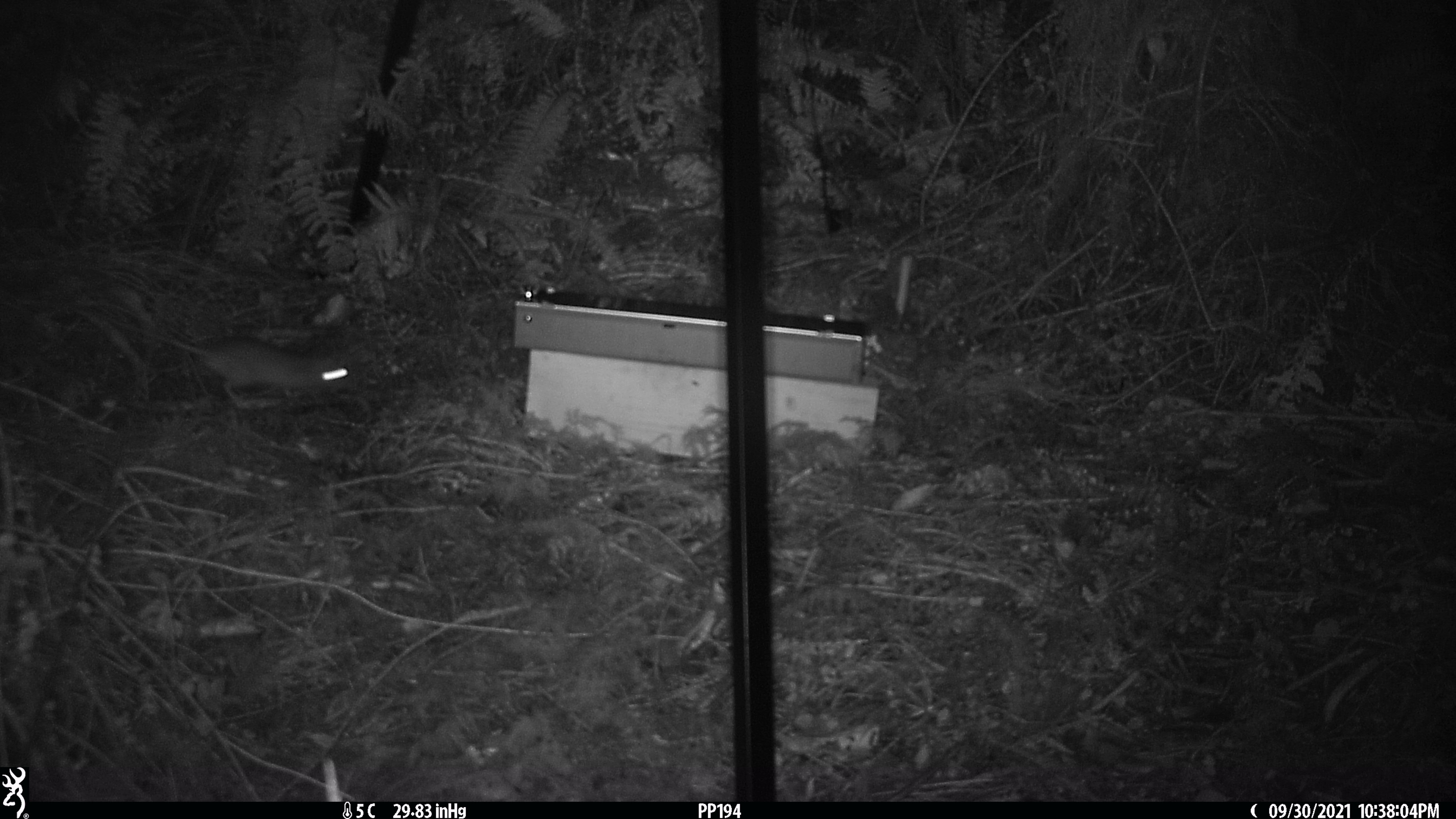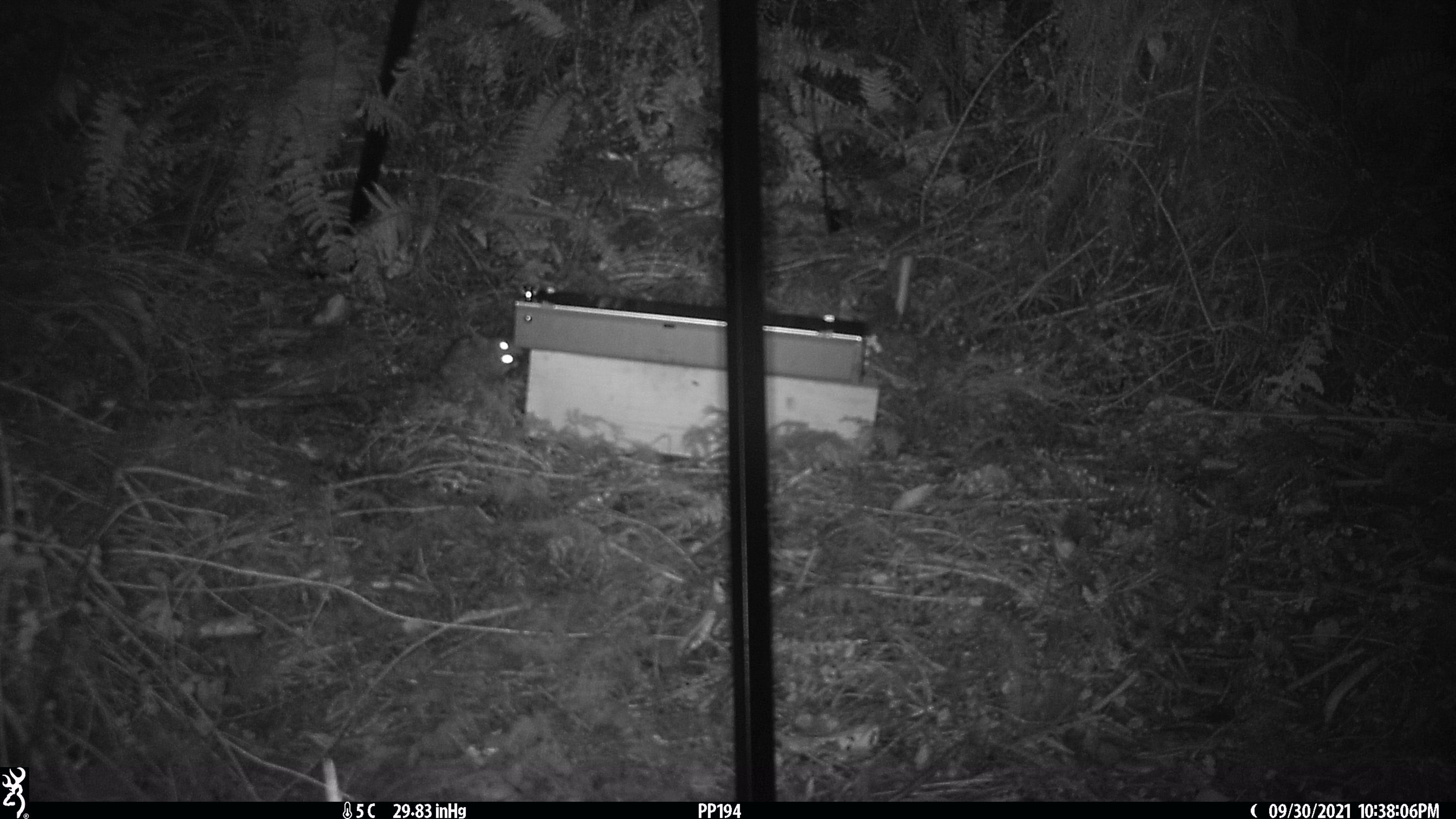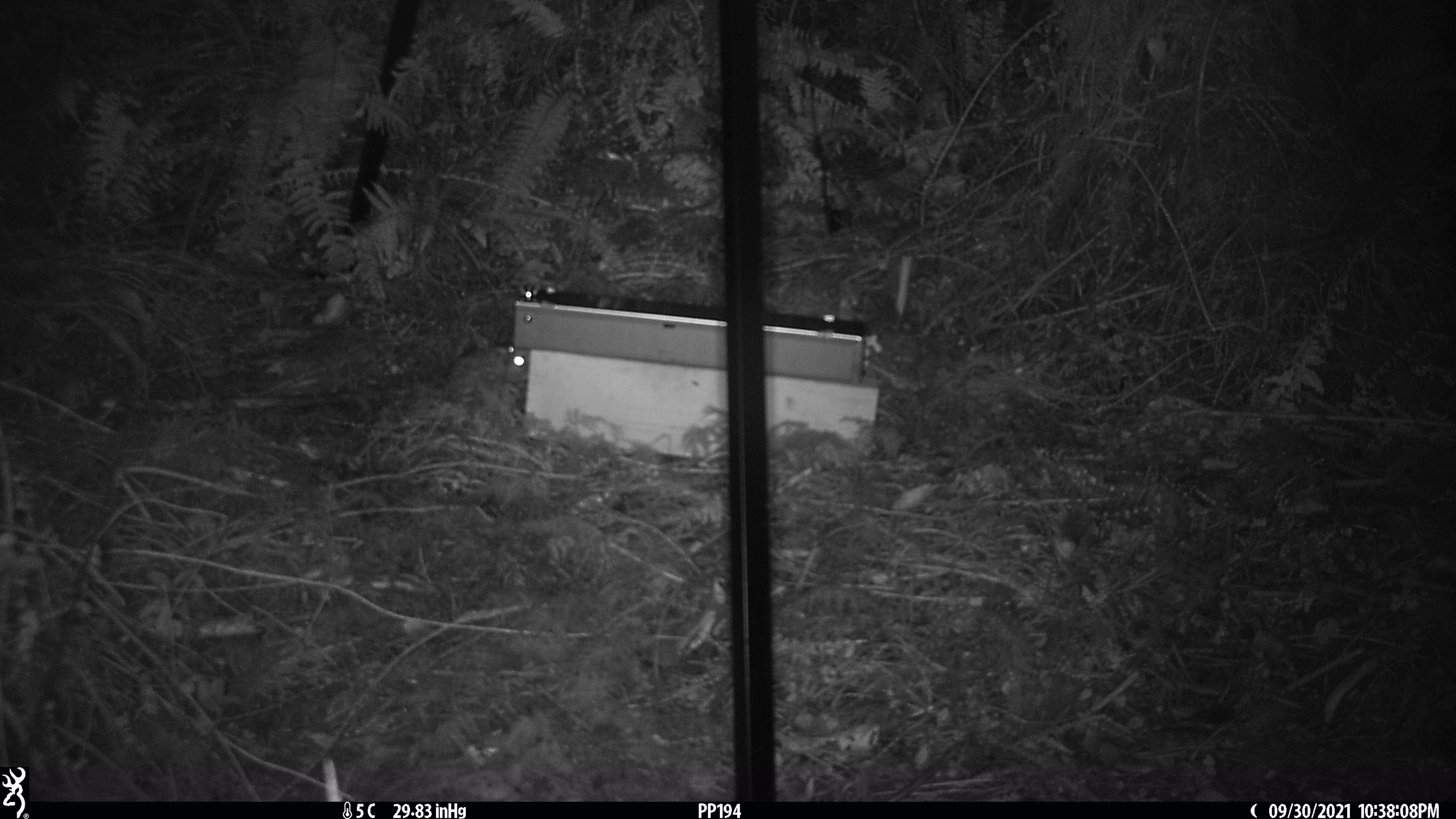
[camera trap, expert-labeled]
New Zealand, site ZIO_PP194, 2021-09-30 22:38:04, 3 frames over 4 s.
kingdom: Animalia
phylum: Chordata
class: Mammalia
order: Rodentia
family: Muridae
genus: Rattus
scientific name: Rattus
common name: rat